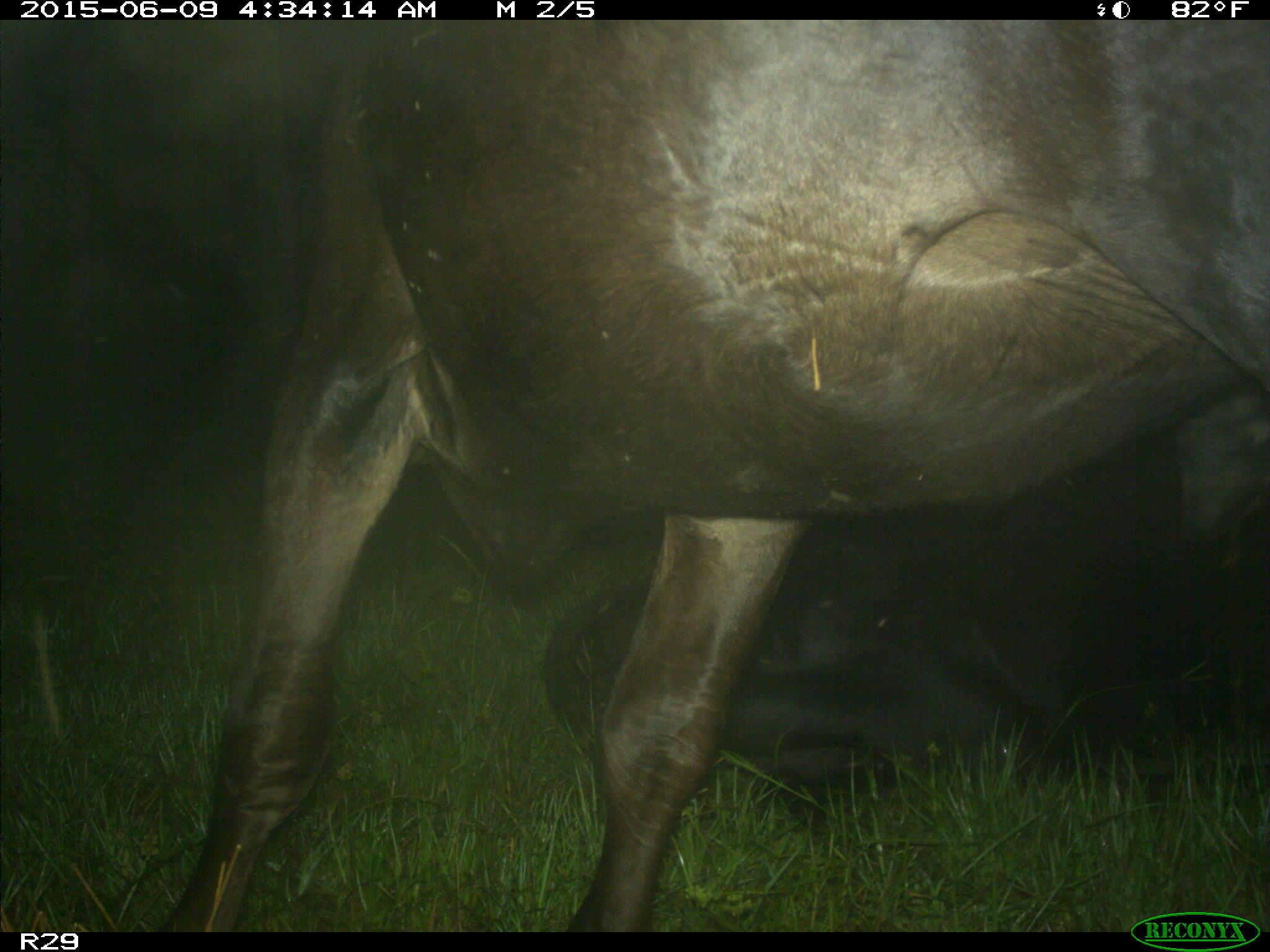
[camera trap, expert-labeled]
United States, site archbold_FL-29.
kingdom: Animalia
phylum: Chordata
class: Mammalia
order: Artiodactyla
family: Bovidae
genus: Bos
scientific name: Bos taurus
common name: domestic cow